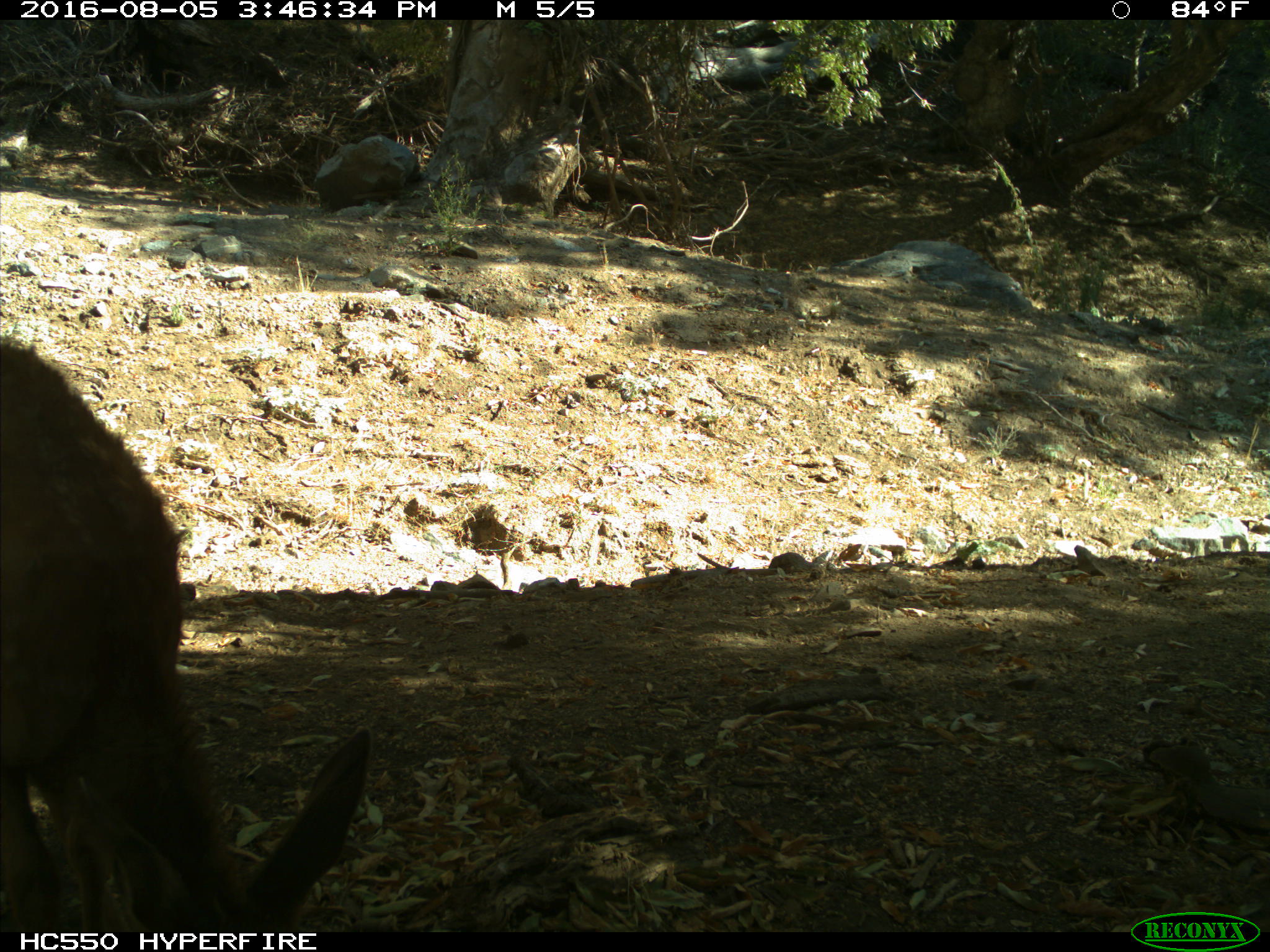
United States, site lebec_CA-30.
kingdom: Animalia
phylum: Chordata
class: Mammalia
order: Artiodactyla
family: Cervidae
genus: Odocoileus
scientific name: Odocoileus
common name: deer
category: unidentified deer